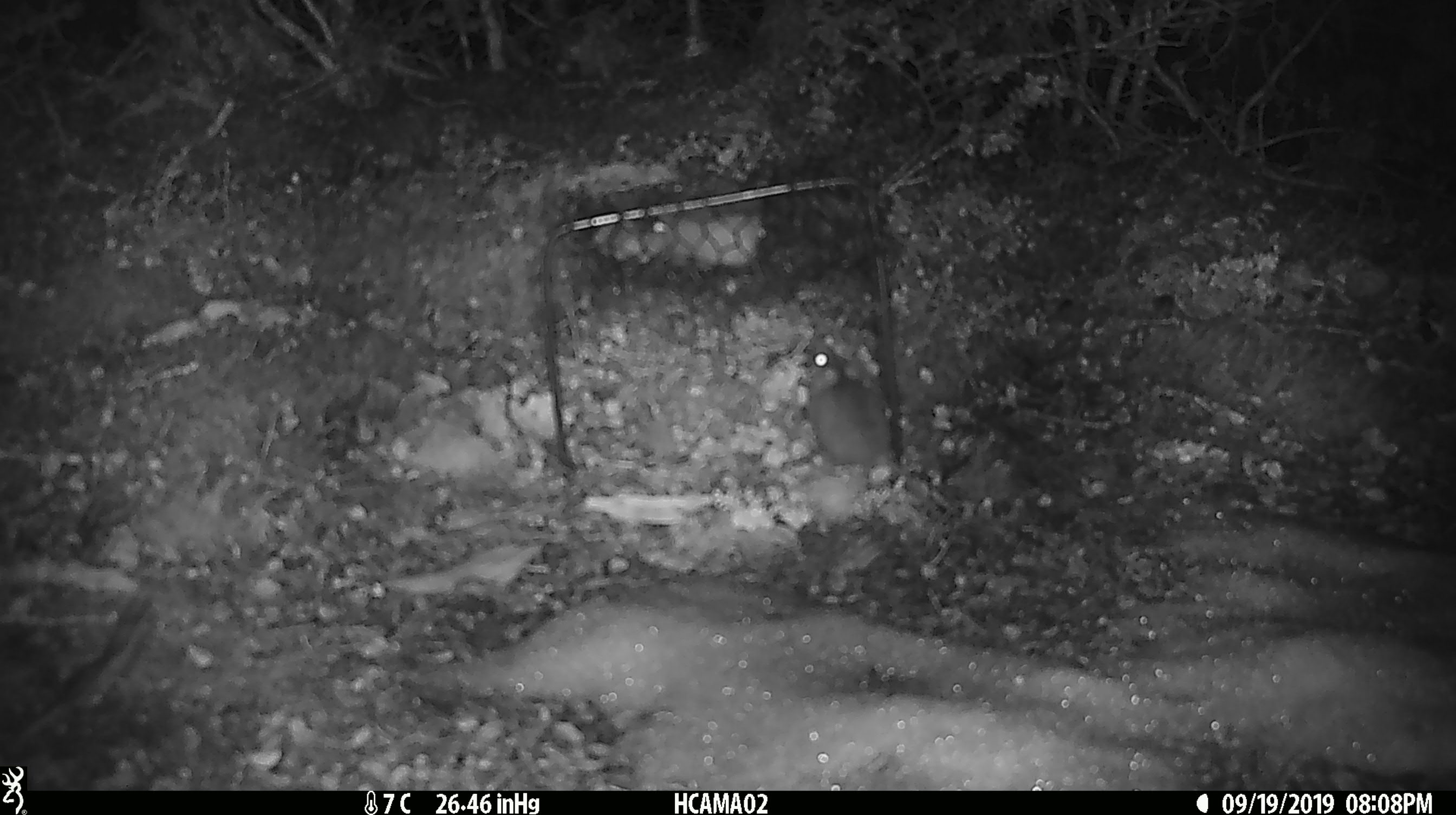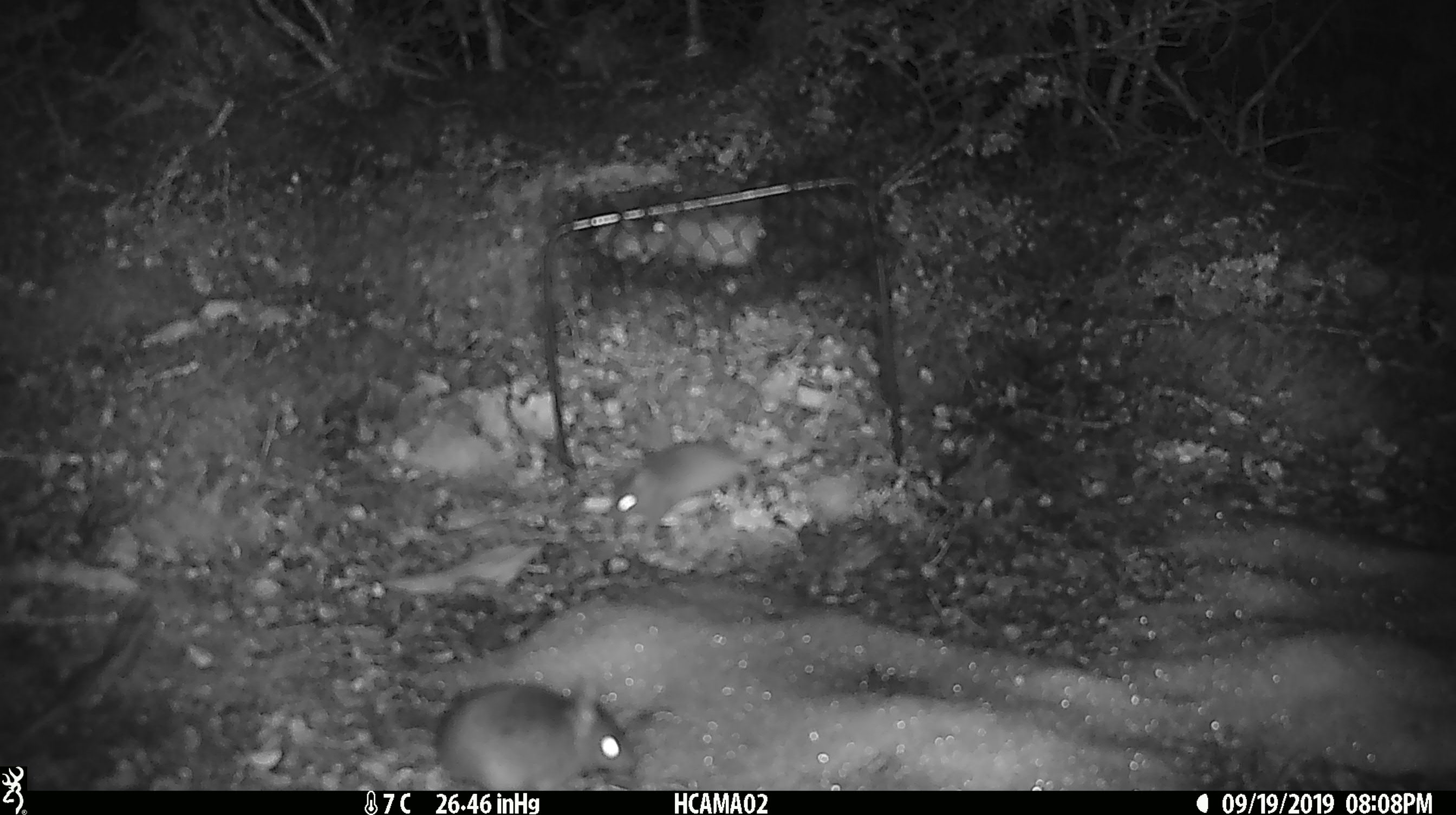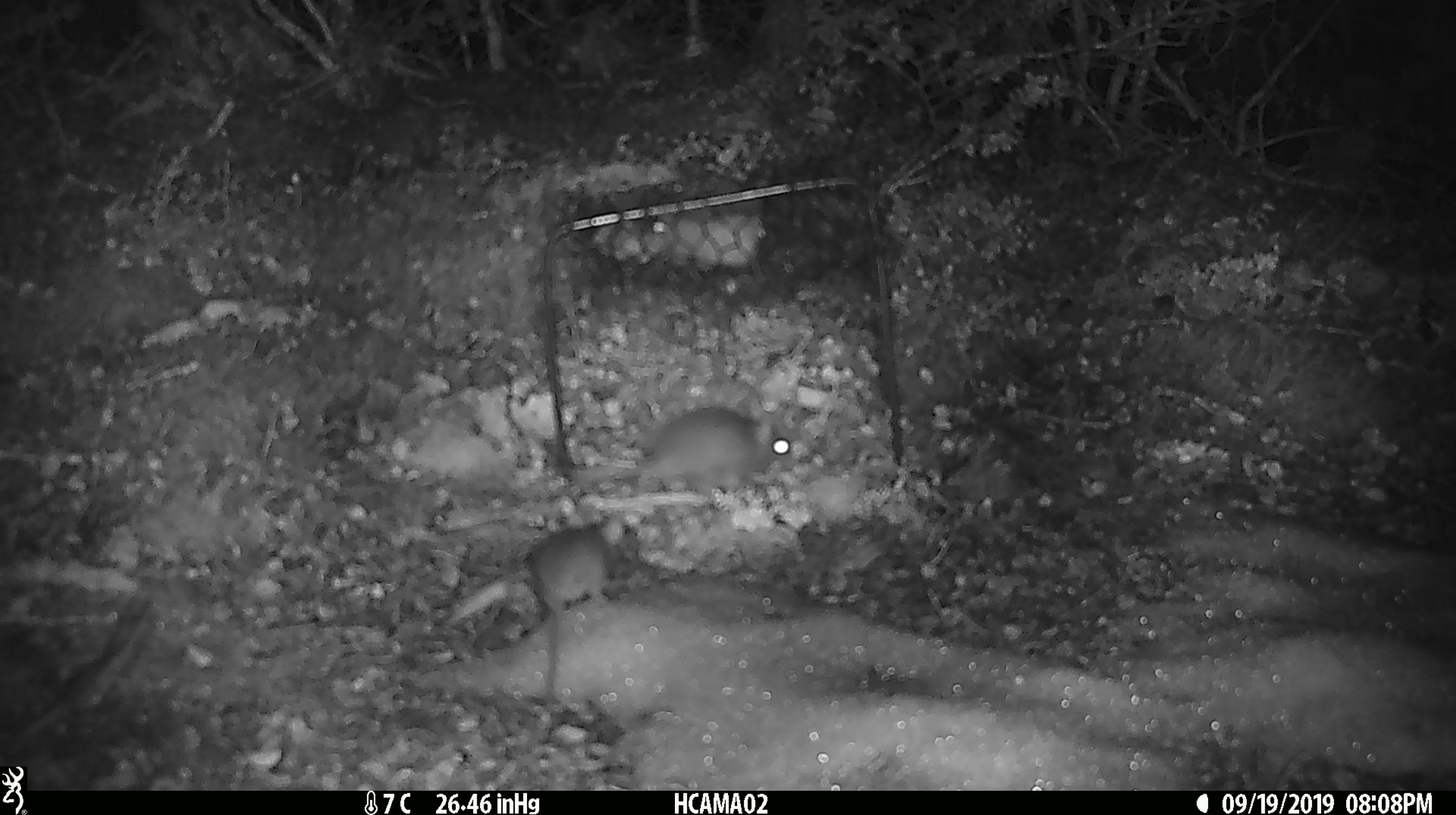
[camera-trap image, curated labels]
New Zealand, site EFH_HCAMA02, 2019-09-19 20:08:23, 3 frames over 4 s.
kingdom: Animalia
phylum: Chordata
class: Mammalia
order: Rodentia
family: Muridae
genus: Mus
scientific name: Mus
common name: mouse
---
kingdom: Animalia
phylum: Chordata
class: Mammalia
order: Rodentia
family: Muridae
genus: Rattus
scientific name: Rattus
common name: rat